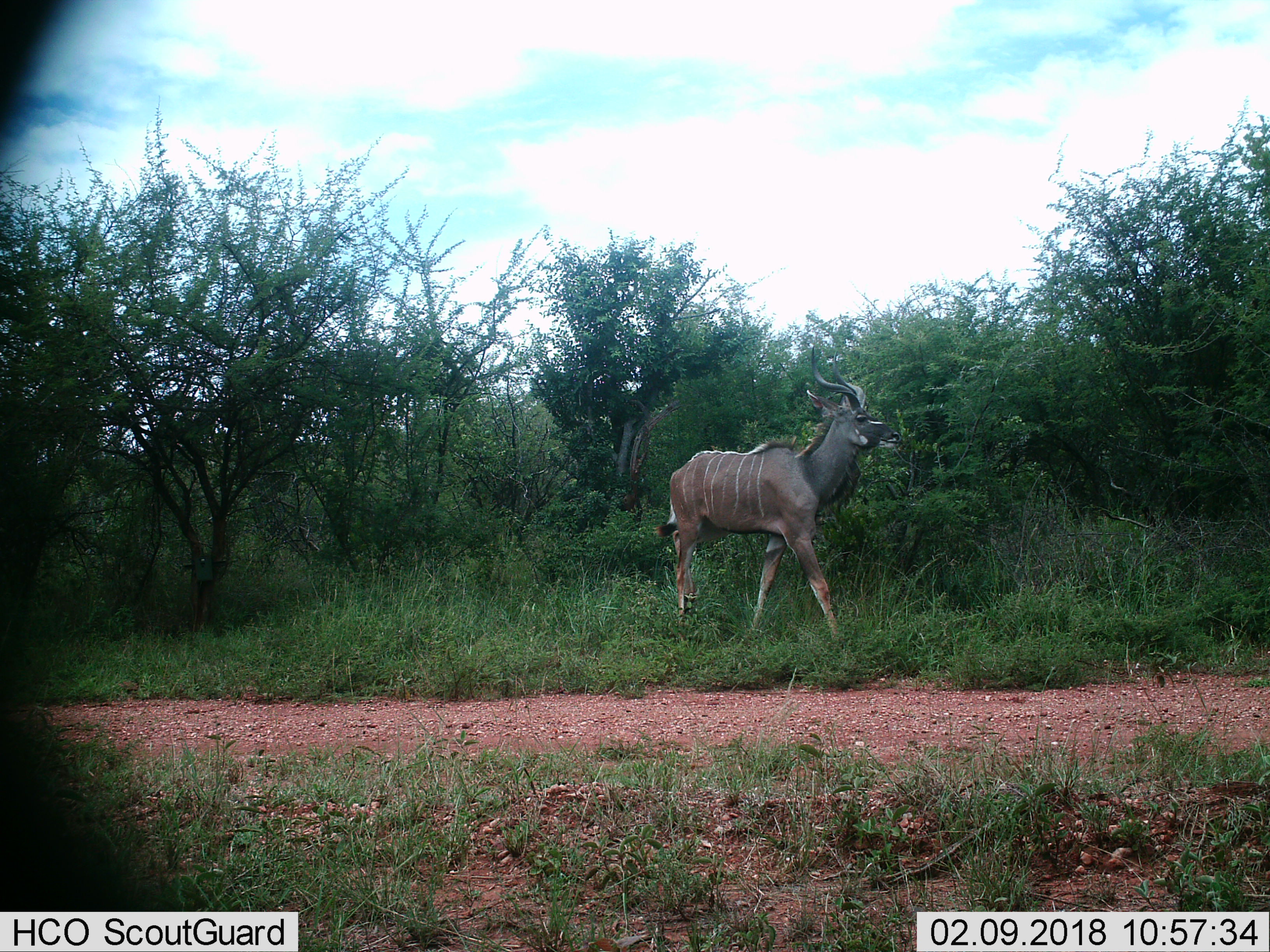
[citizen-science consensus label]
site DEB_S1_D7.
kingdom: Animalia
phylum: Chordata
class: Mammalia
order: Artiodactyla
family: Bovidae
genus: Tragelaphus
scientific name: Tragelaphus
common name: kudu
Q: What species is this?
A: Kudu (Tragelaphus).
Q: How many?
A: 1.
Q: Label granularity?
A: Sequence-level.